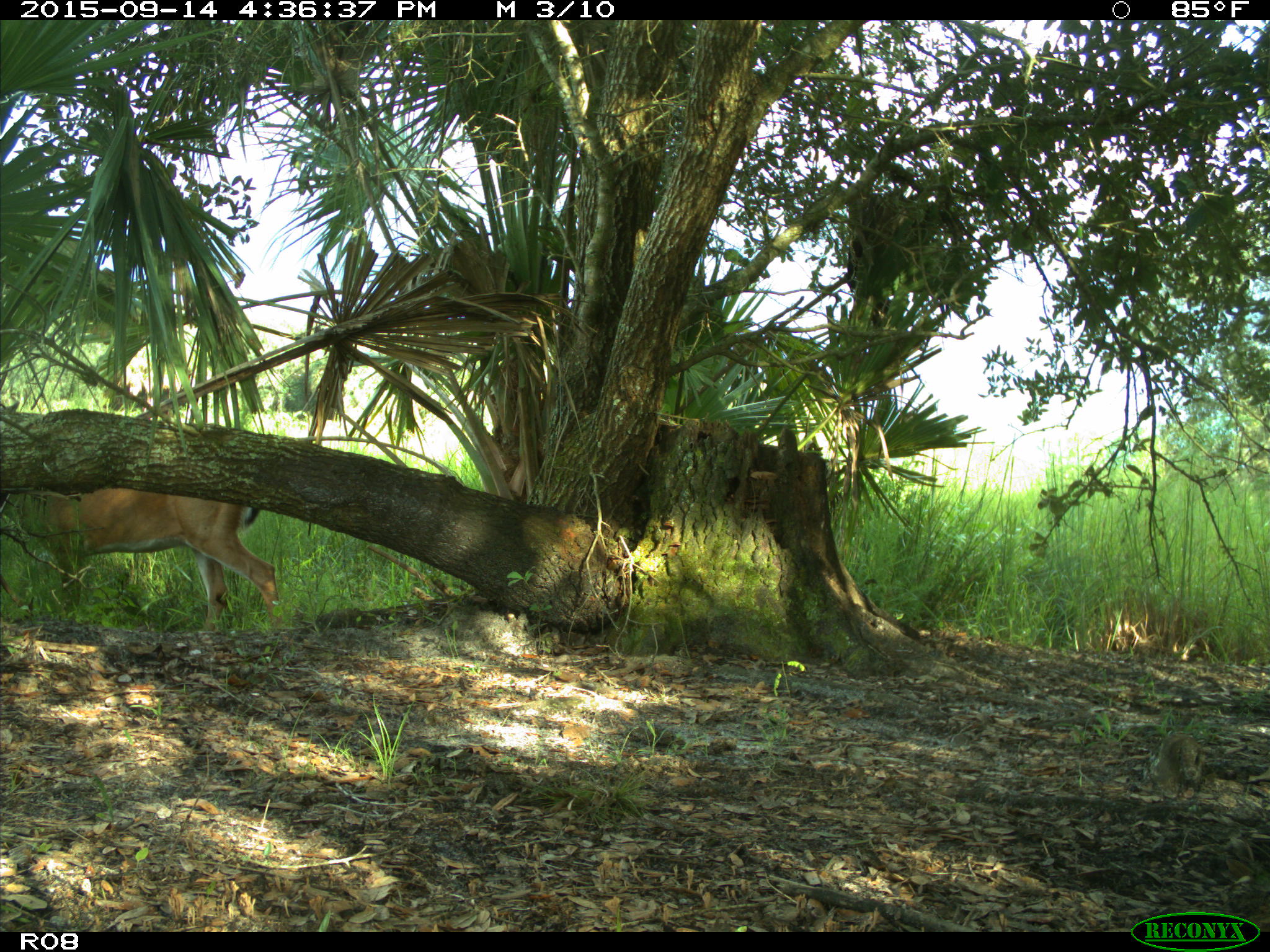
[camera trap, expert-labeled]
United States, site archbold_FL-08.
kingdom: Animalia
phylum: Chordata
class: Mammalia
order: Artiodactyla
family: Cervidae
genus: Odocoileus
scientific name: Odocoileus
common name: deer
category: unidentified deer